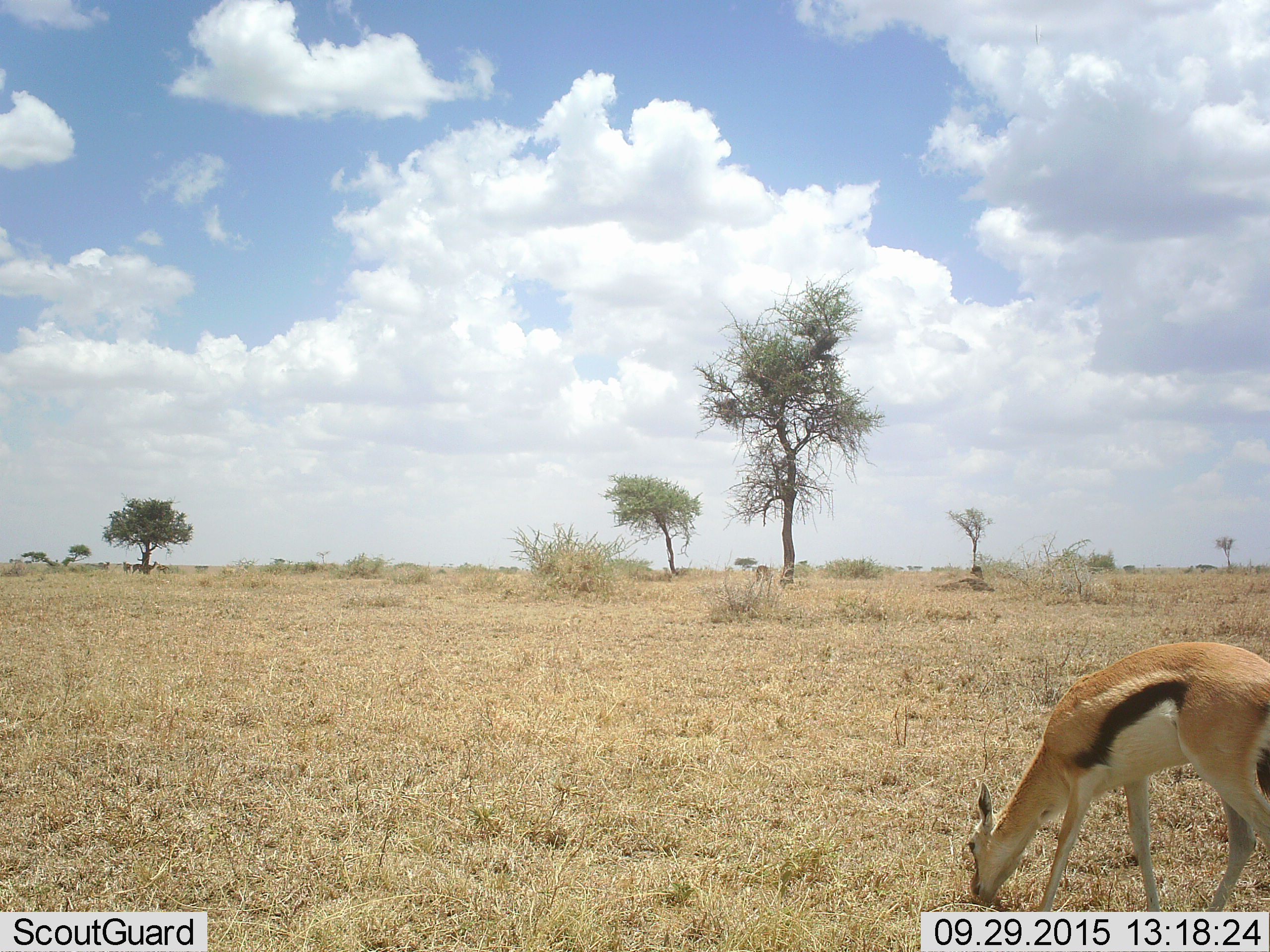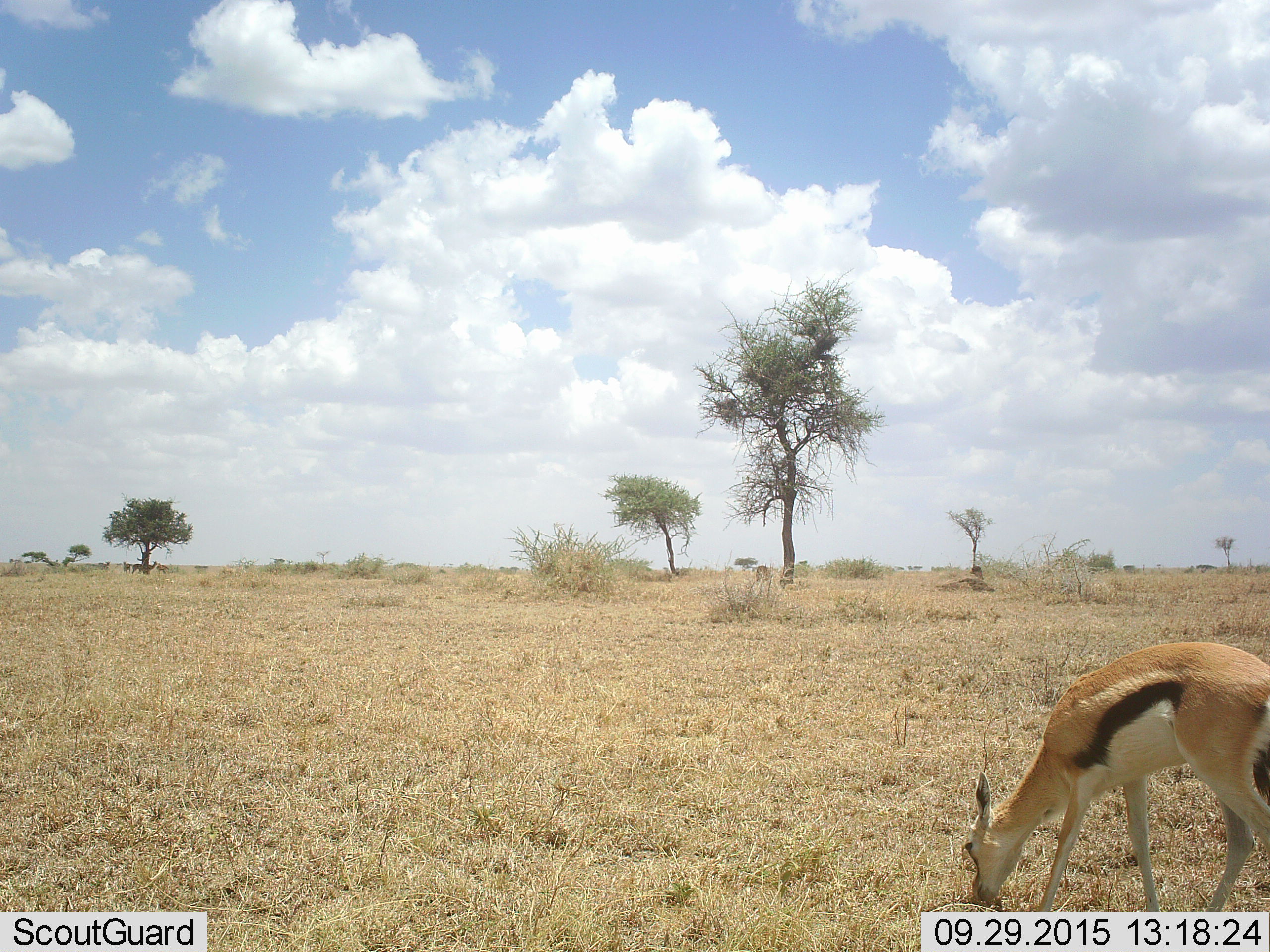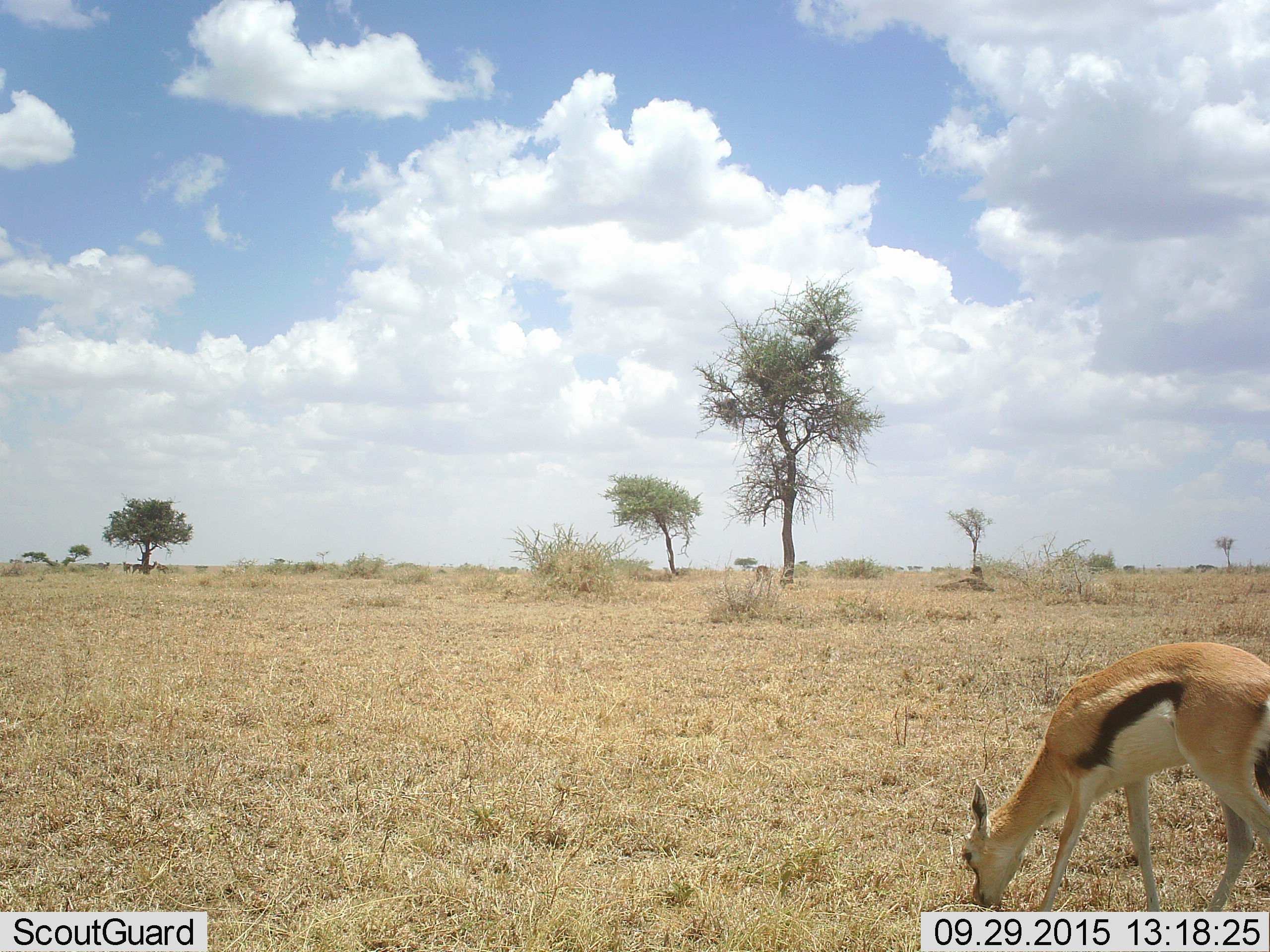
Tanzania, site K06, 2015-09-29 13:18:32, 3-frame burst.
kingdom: Animalia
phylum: Chordata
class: Mammalia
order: Artiodactyla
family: Bovidae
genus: Eudorcas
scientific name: Eudorcas thomsonii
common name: thomson's gazelle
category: gazellethomsons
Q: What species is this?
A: Gazellethomsons (thomson's gazelle) (Eudorcas thomsonii).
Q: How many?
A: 1.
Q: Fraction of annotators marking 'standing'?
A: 0%.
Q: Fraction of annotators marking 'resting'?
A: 0%.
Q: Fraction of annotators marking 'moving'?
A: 10%.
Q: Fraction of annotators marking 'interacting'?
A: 0%.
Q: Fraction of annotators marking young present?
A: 0%.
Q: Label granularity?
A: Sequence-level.